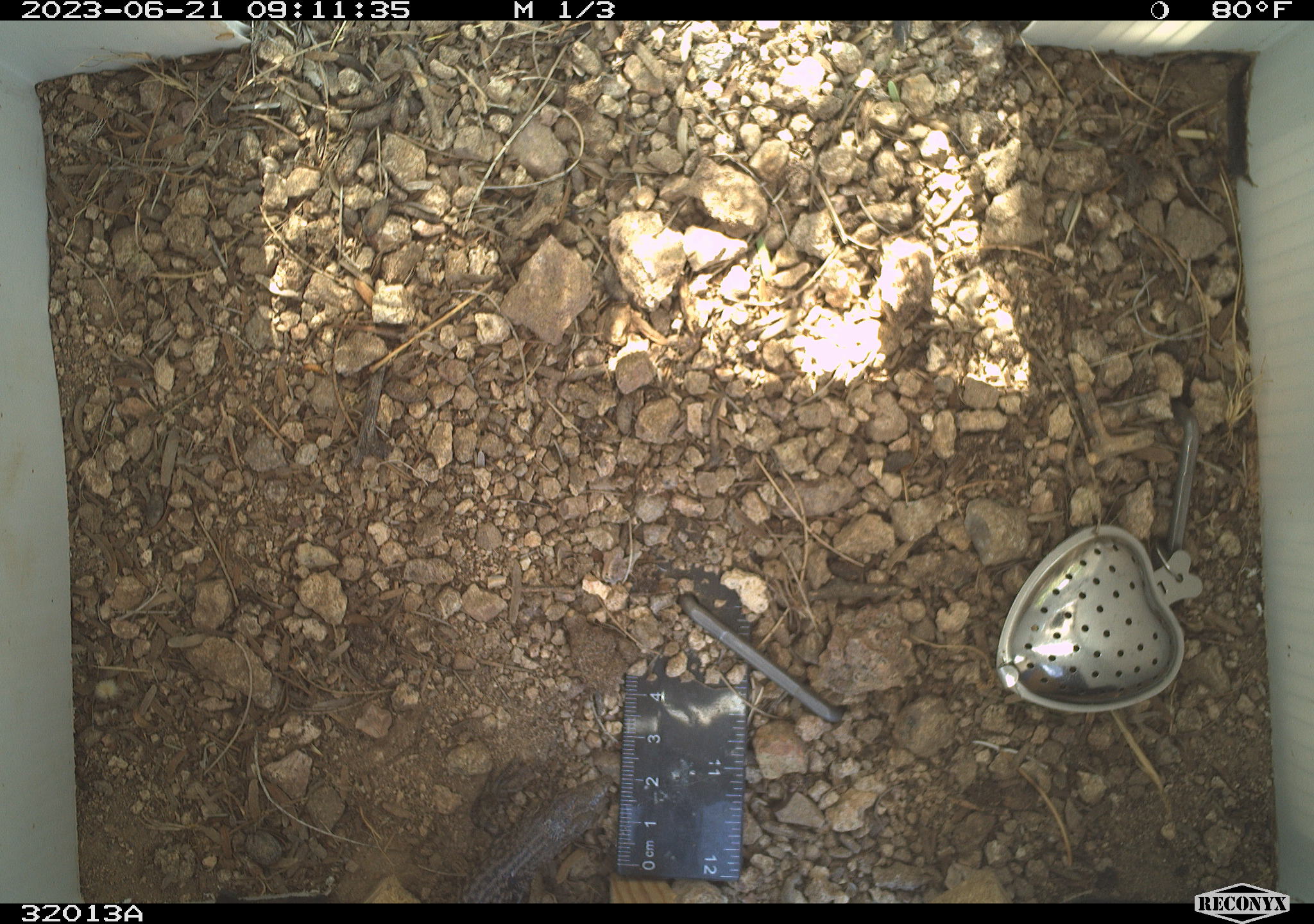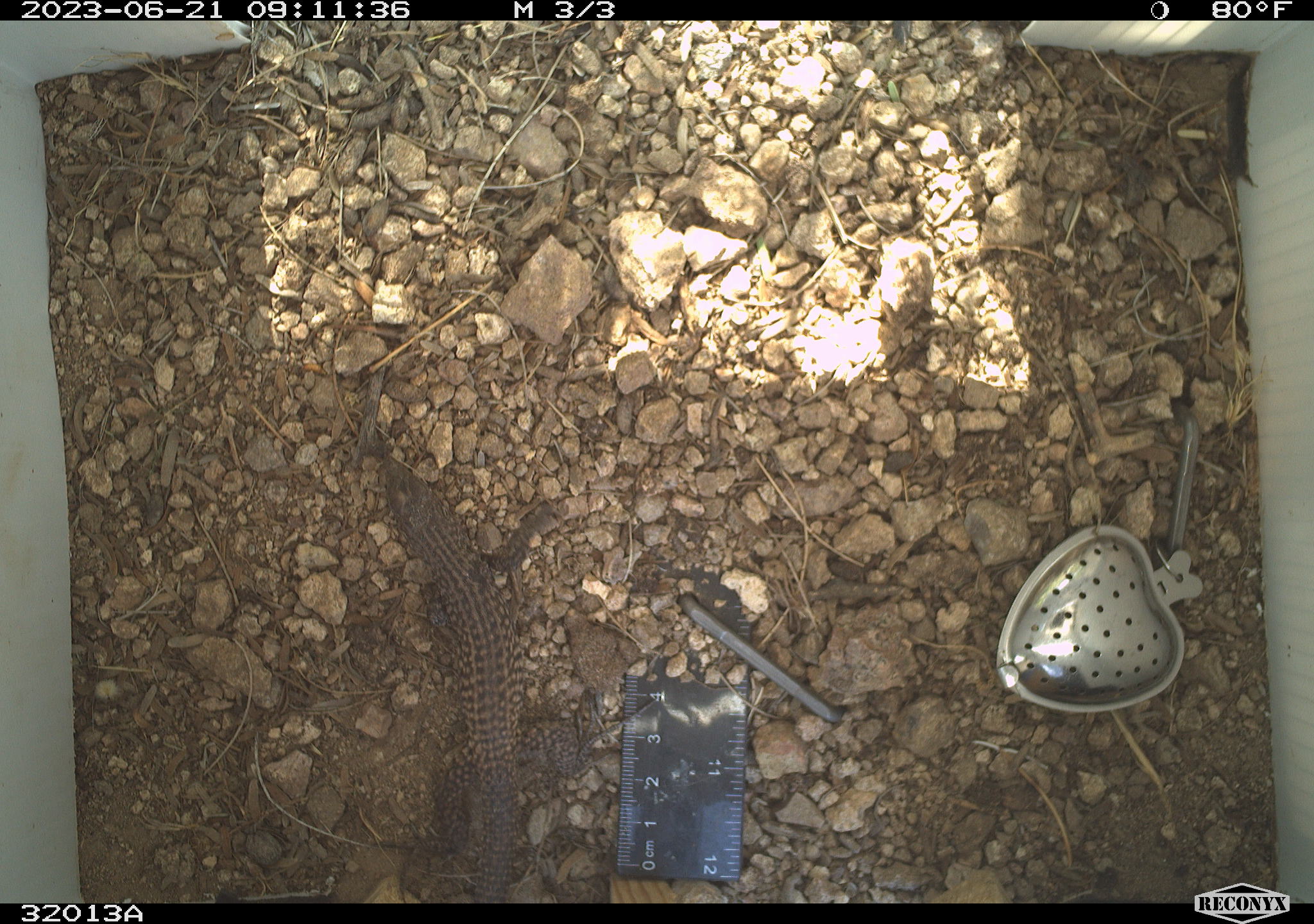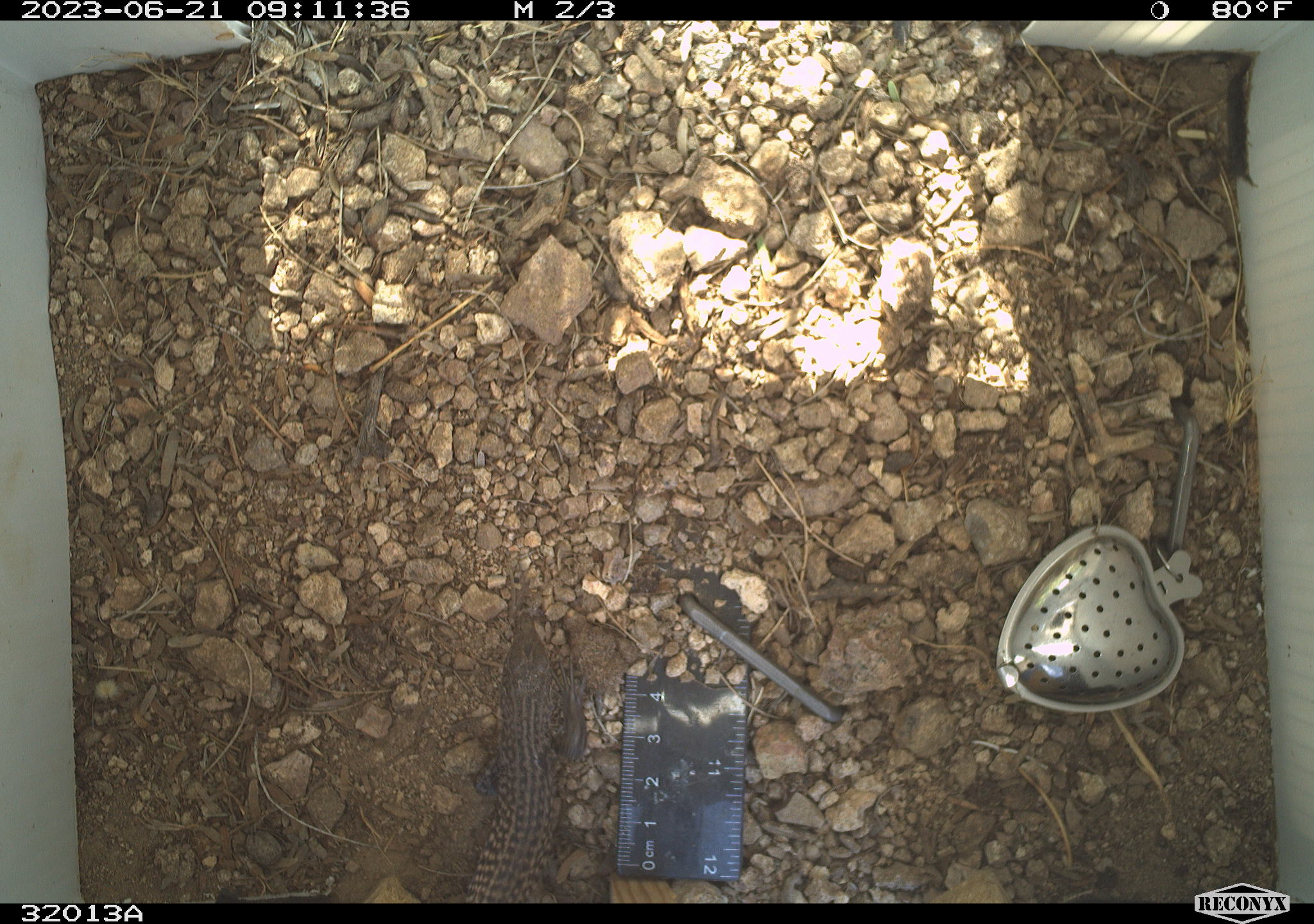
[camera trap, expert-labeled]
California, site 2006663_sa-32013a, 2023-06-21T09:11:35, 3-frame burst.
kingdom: Animalia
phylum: Chordata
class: Reptilia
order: Squamata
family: Teiidae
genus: Aspidoscelis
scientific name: Aspidoscelis tigris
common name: western whiptail